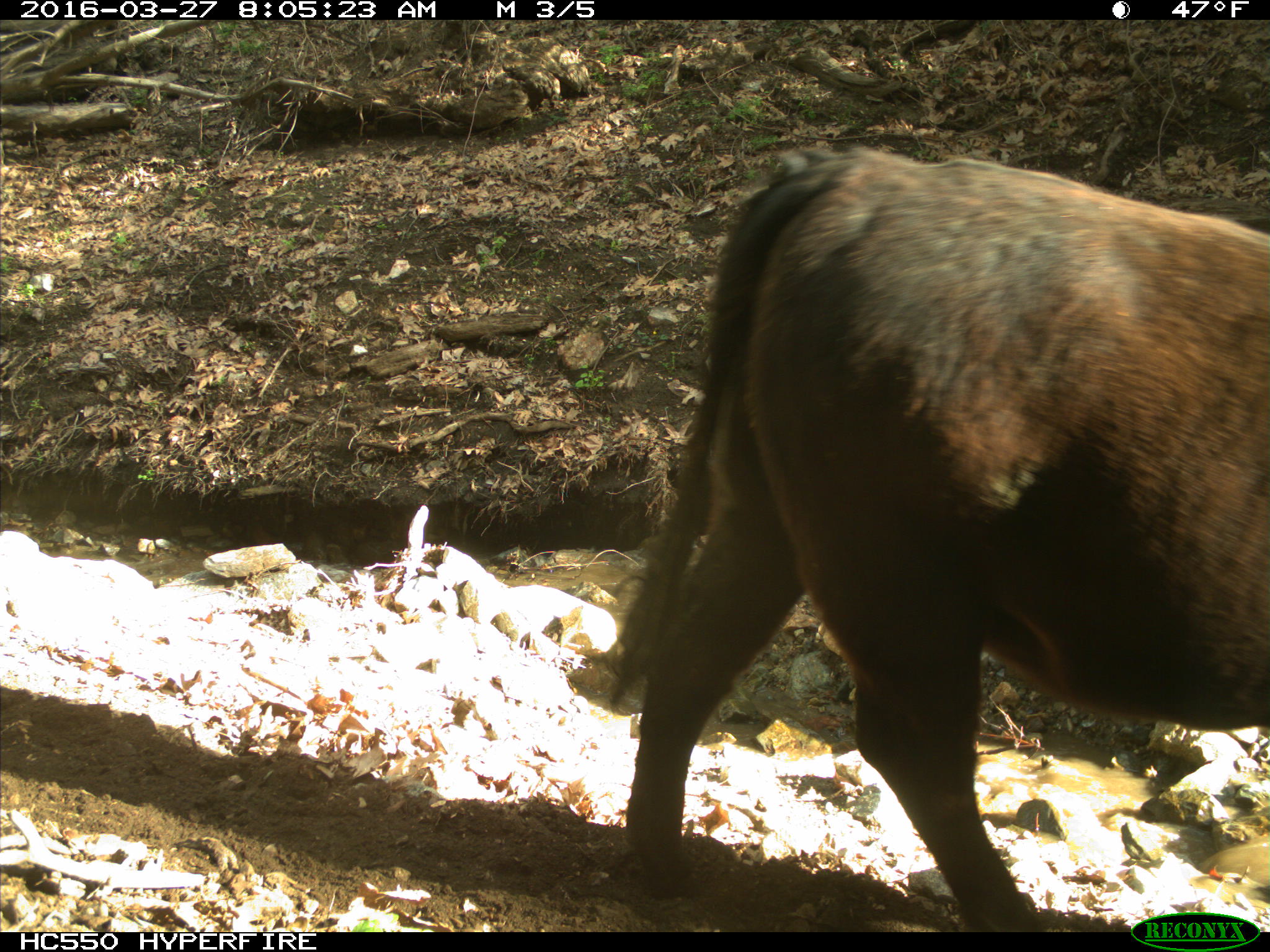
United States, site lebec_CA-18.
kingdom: Animalia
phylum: Chordata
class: Mammalia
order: Artiodactyla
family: Bovidae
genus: Bos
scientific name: Bos taurus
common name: domestic cow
Bos taurus (domestic cow).